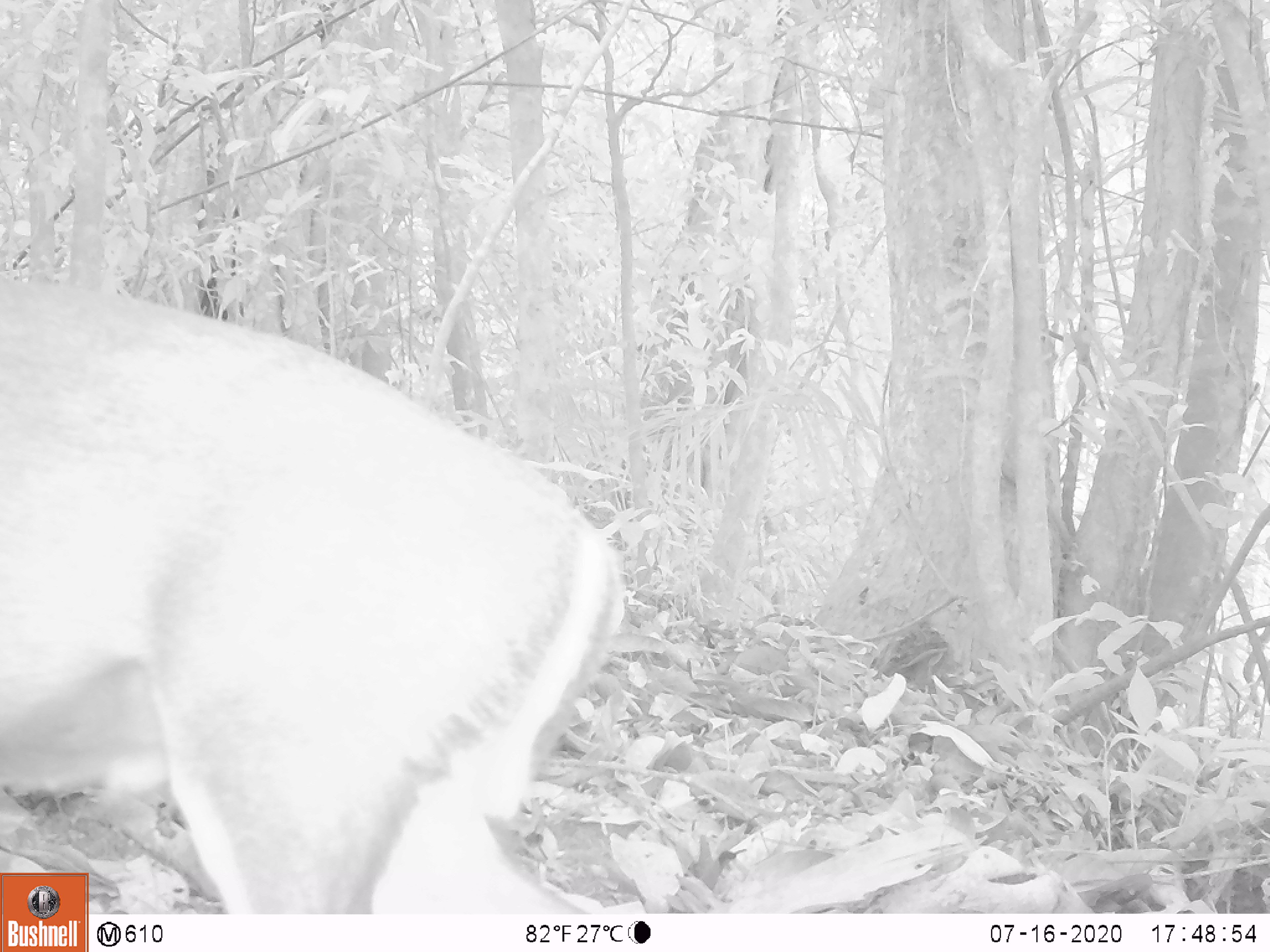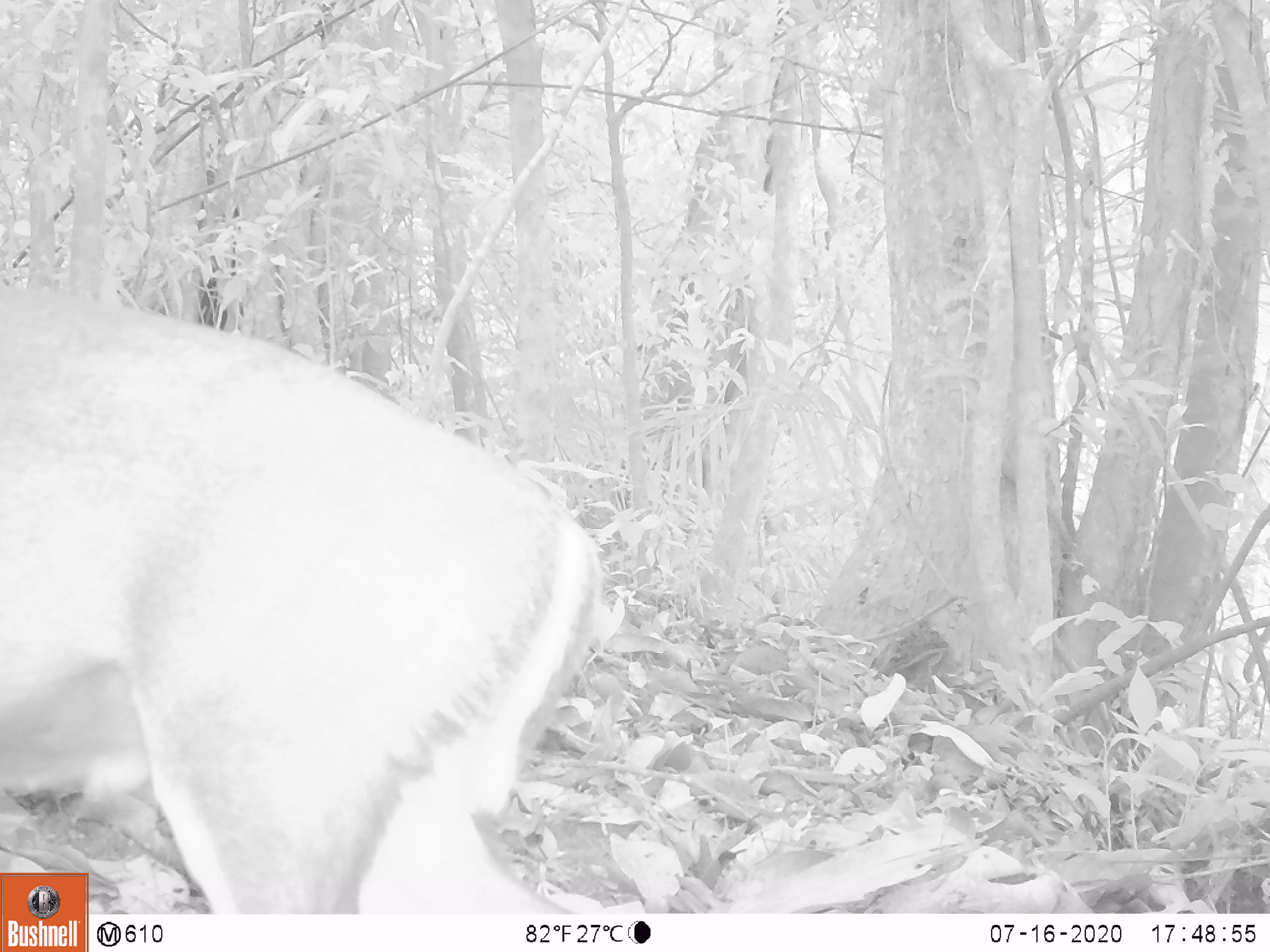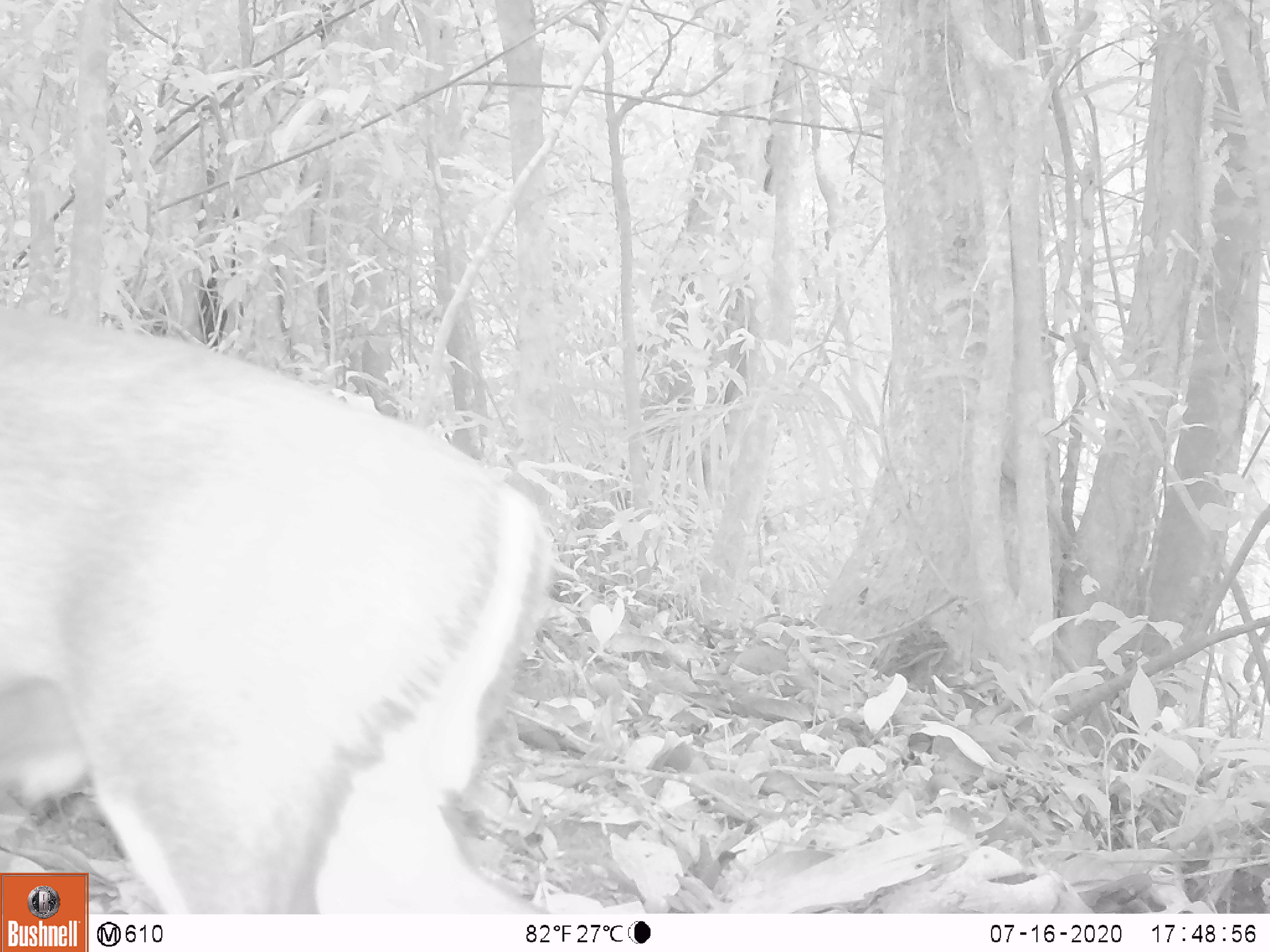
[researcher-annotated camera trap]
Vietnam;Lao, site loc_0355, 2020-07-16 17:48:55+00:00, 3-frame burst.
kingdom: Animalia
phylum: Chordata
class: Mammalia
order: Artiodactyla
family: Cervidae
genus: Muntiacus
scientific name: Muntiacus rooseveltorum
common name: roosevelt's muntjac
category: roosevelts muntjac group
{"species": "roosevelts muntjac group (roosevelt's muntjac) (Muntiacus rooseveltorum)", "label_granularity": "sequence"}